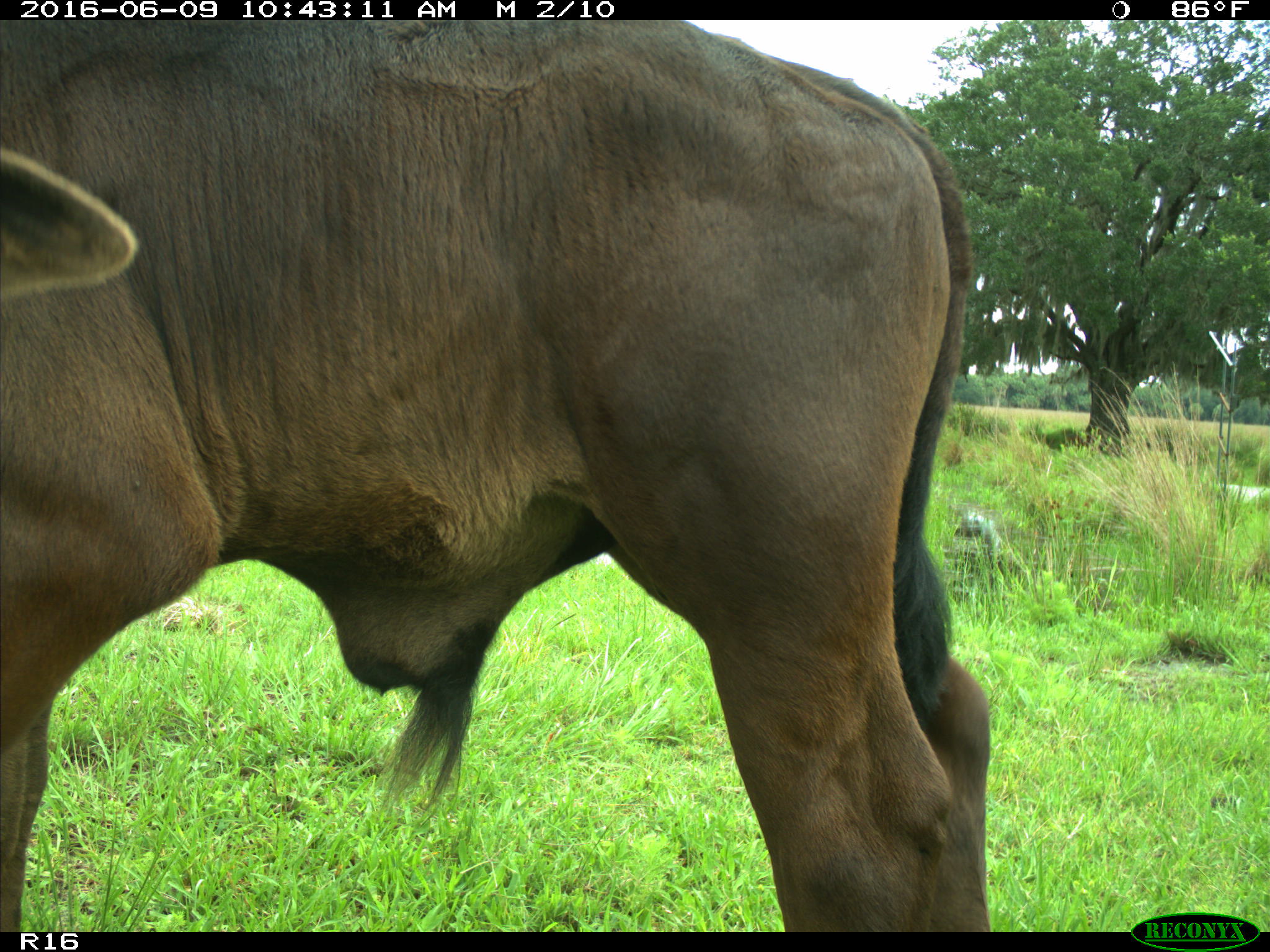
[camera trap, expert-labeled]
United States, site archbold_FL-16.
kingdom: Animalia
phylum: Chordata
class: Mammalia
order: Artiodactyla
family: Bovidae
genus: Bos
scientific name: Bos taurus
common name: domestic cow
Bos taurus (domestic cow).